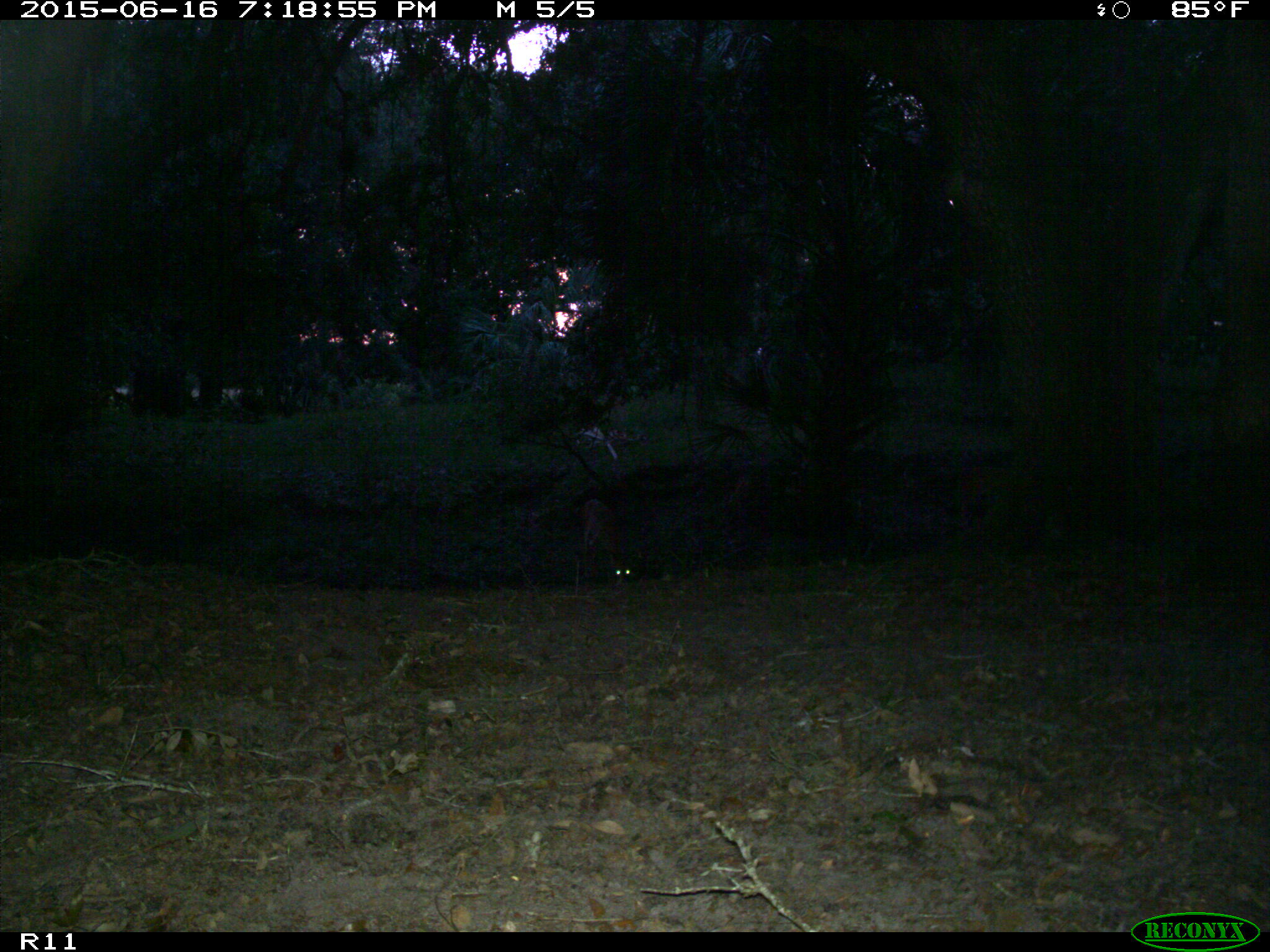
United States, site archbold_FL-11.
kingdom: Animalia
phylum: Chordata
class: Mammalia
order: Artiodactyla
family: Cervidae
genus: Odocoileus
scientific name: Odocoileus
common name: deer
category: unidentified deer